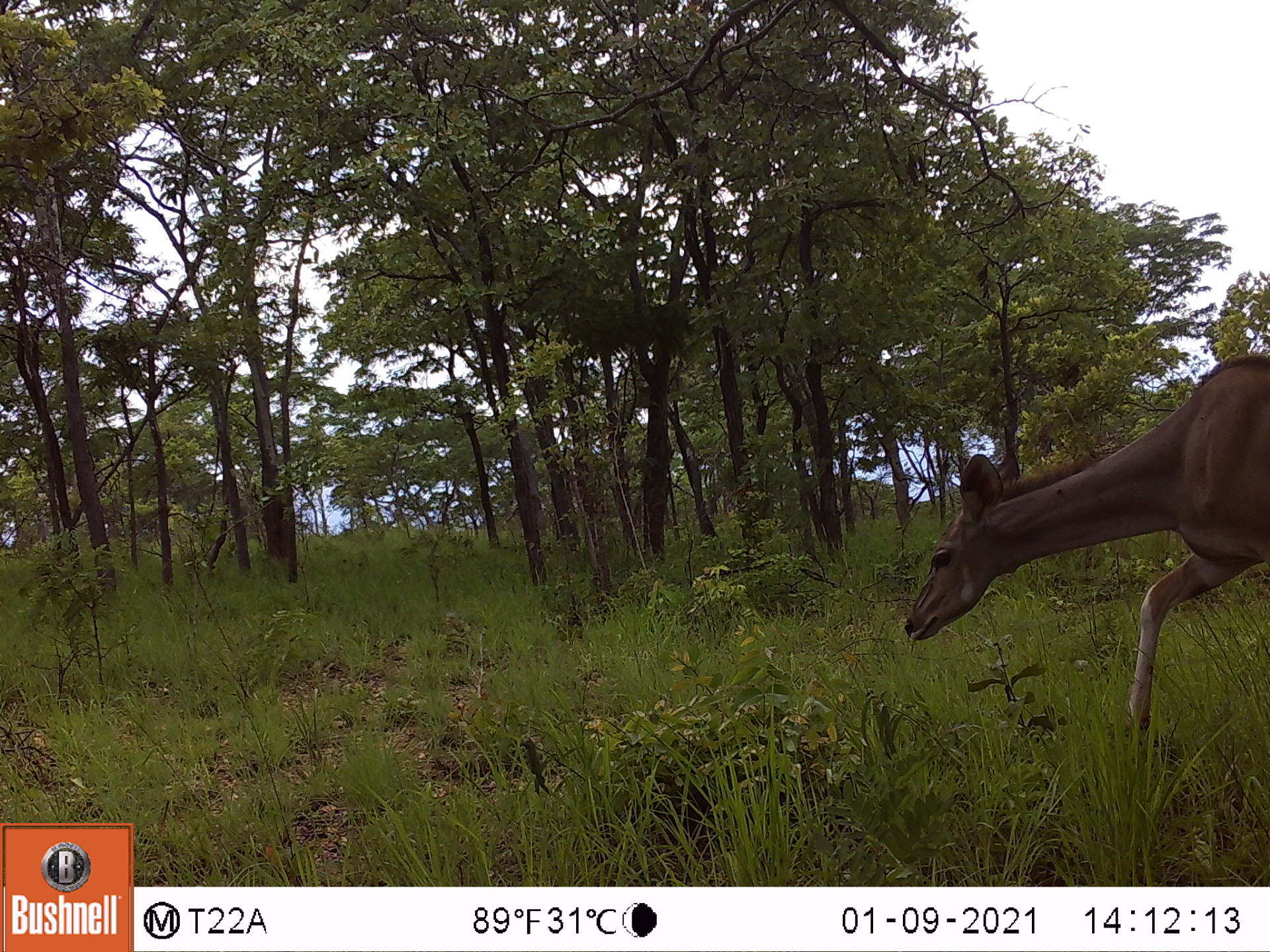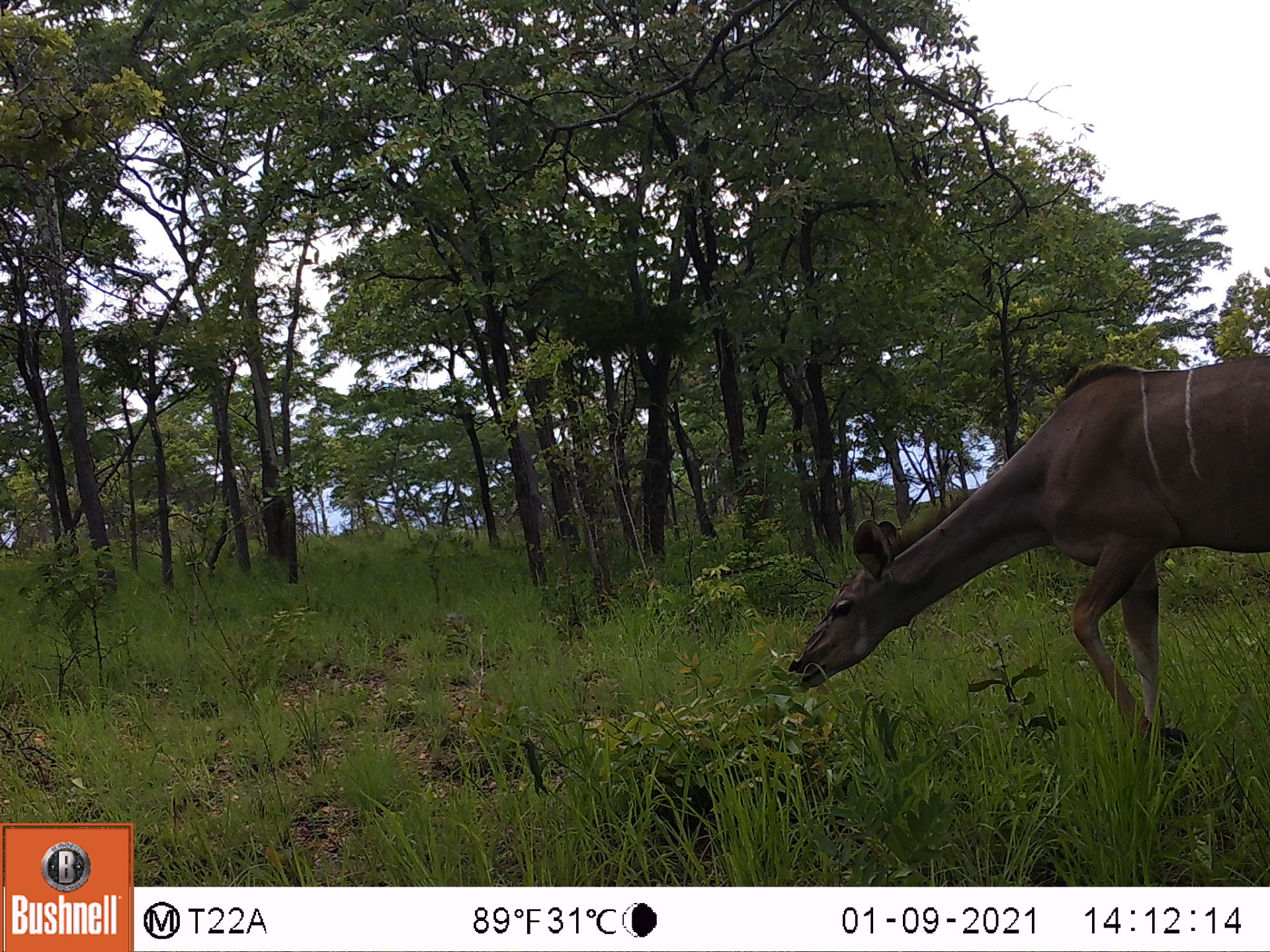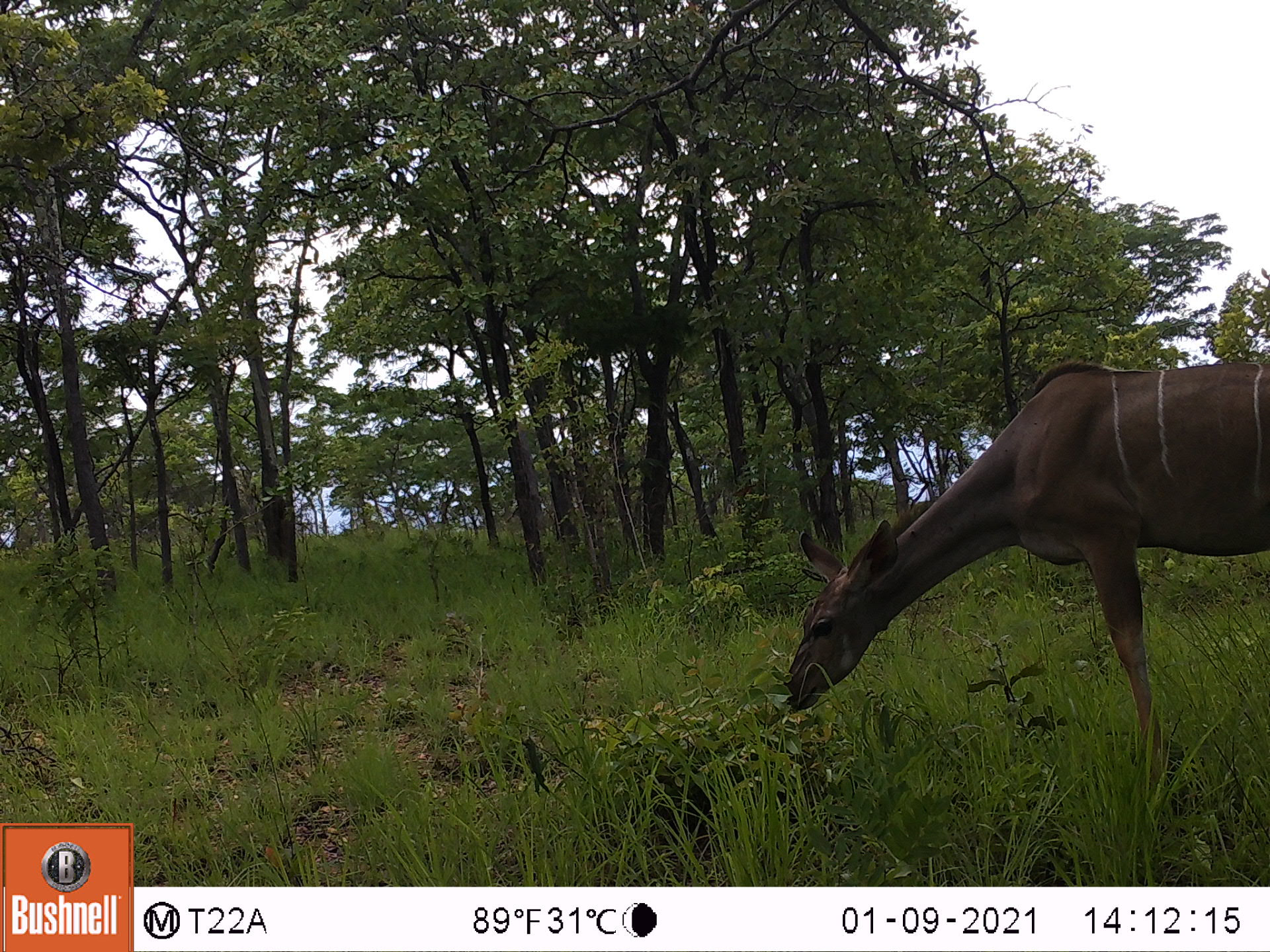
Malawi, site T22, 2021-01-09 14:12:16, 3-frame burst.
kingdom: Animalia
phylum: Chordata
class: Mammalia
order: Artiodactyla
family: Bovidae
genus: Tragelaphus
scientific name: Tragelaphus strepsiceros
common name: greater kudu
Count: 1.